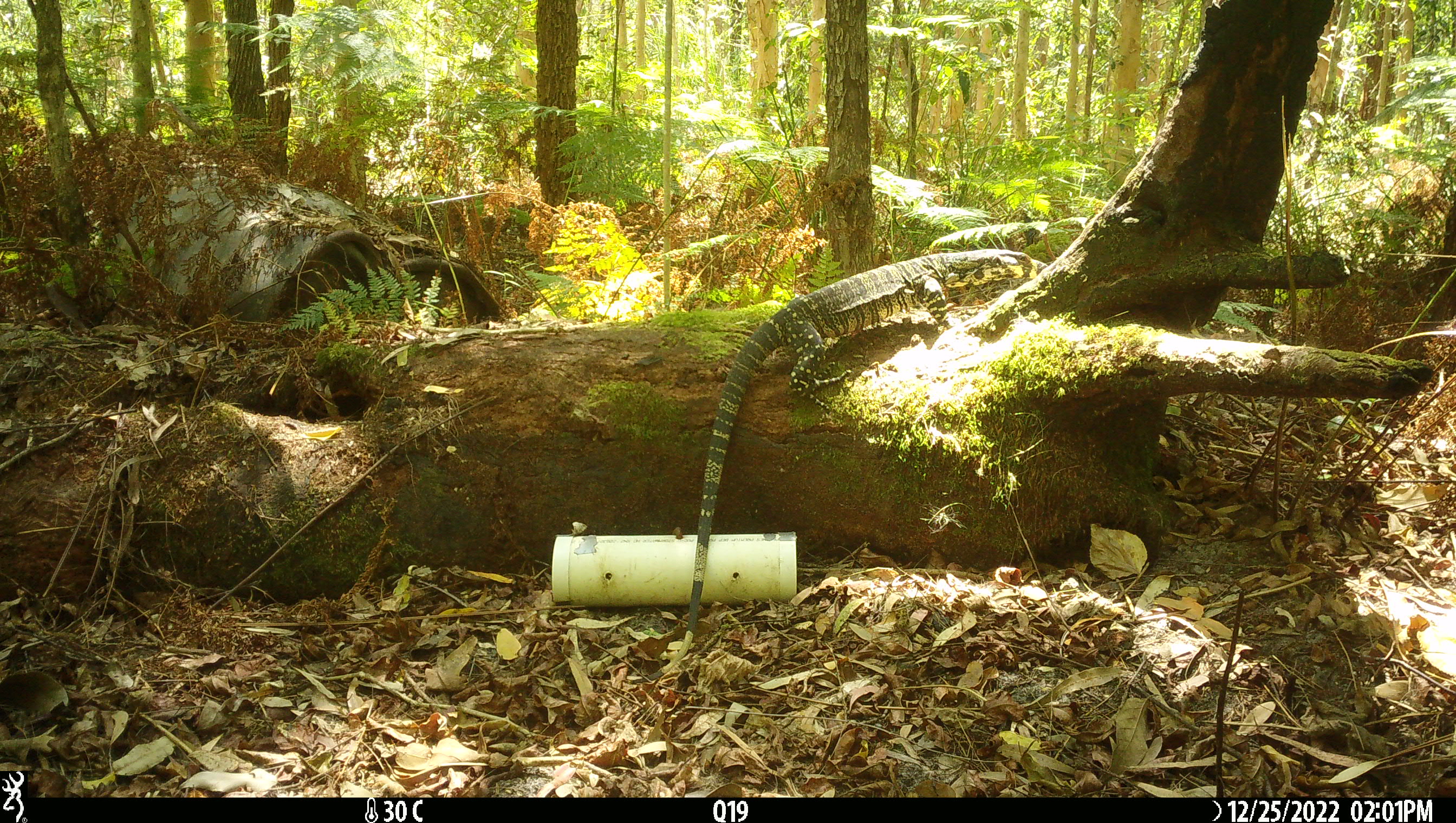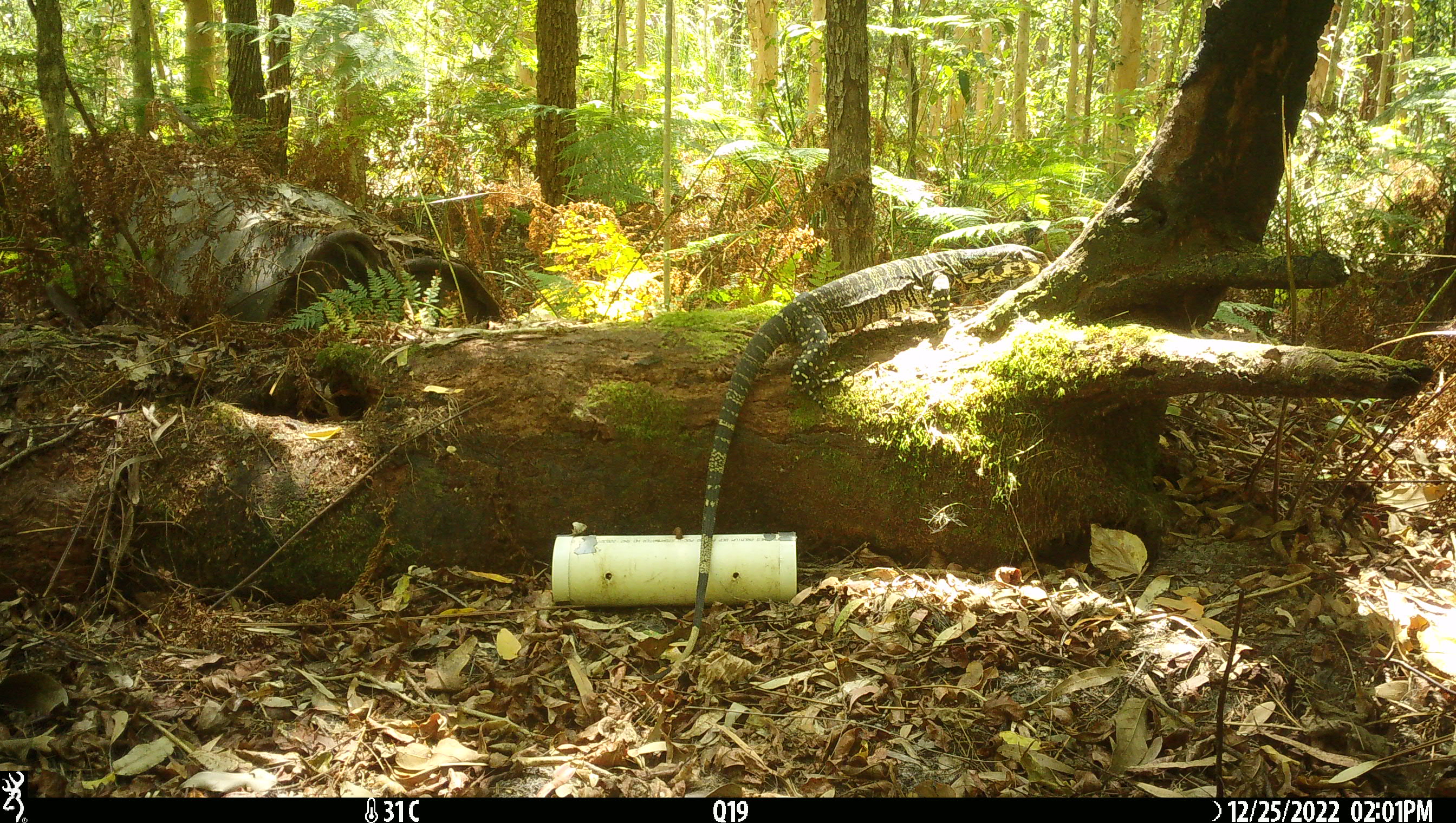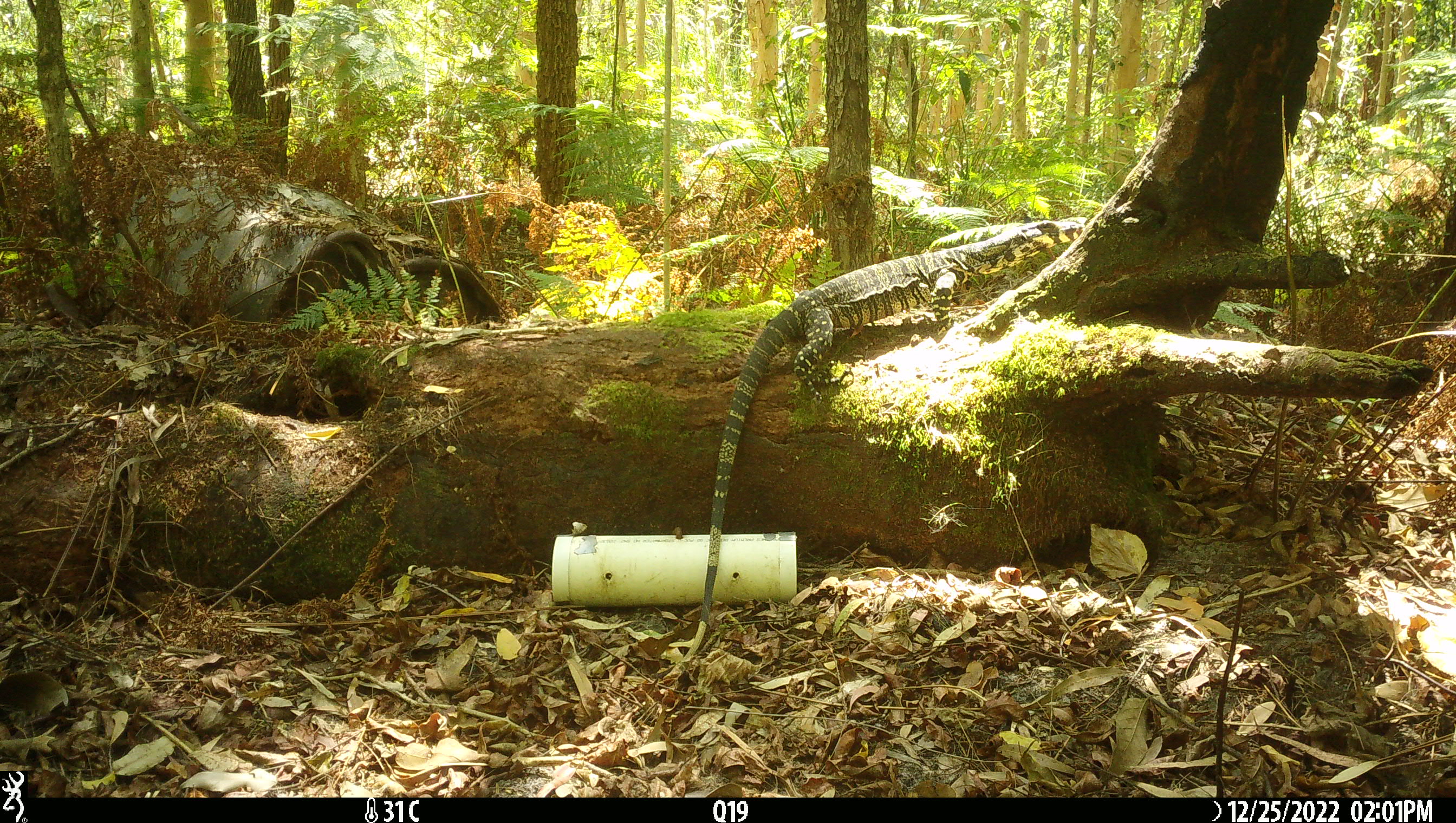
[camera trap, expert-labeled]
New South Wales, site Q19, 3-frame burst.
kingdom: Animalia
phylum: Chordata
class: Reptilia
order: Squamata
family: Varanidae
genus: Varanus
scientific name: Varanus varius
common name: lace monitor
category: goanna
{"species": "goanna (lace monitor) (Varanus varius)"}